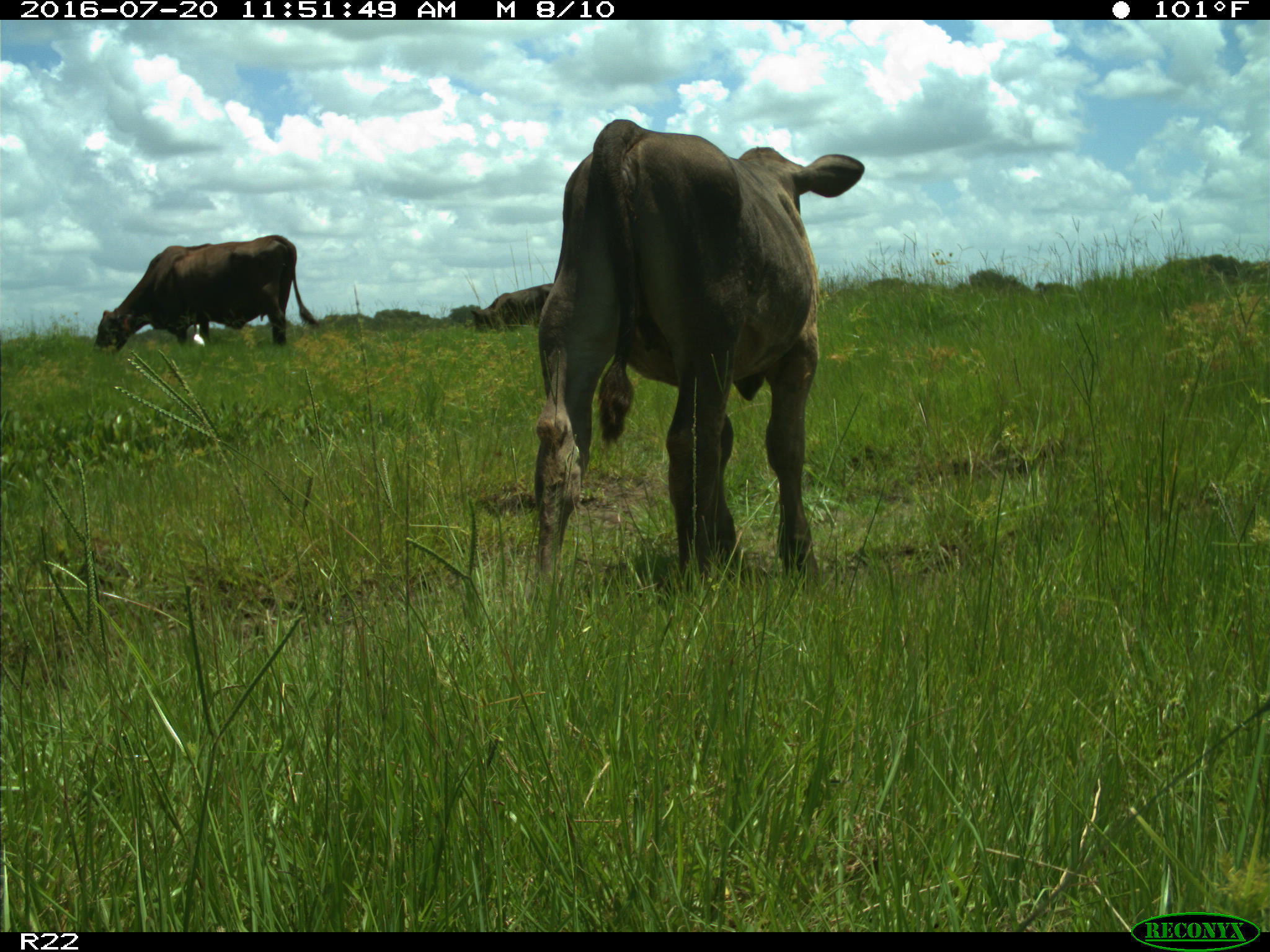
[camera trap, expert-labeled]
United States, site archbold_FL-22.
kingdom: Animalia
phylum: Chordata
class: Mammalia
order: Artiodactyla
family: Bovidae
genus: Bos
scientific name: Bos taurus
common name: domestic cow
Bos taurus (domestic cow).